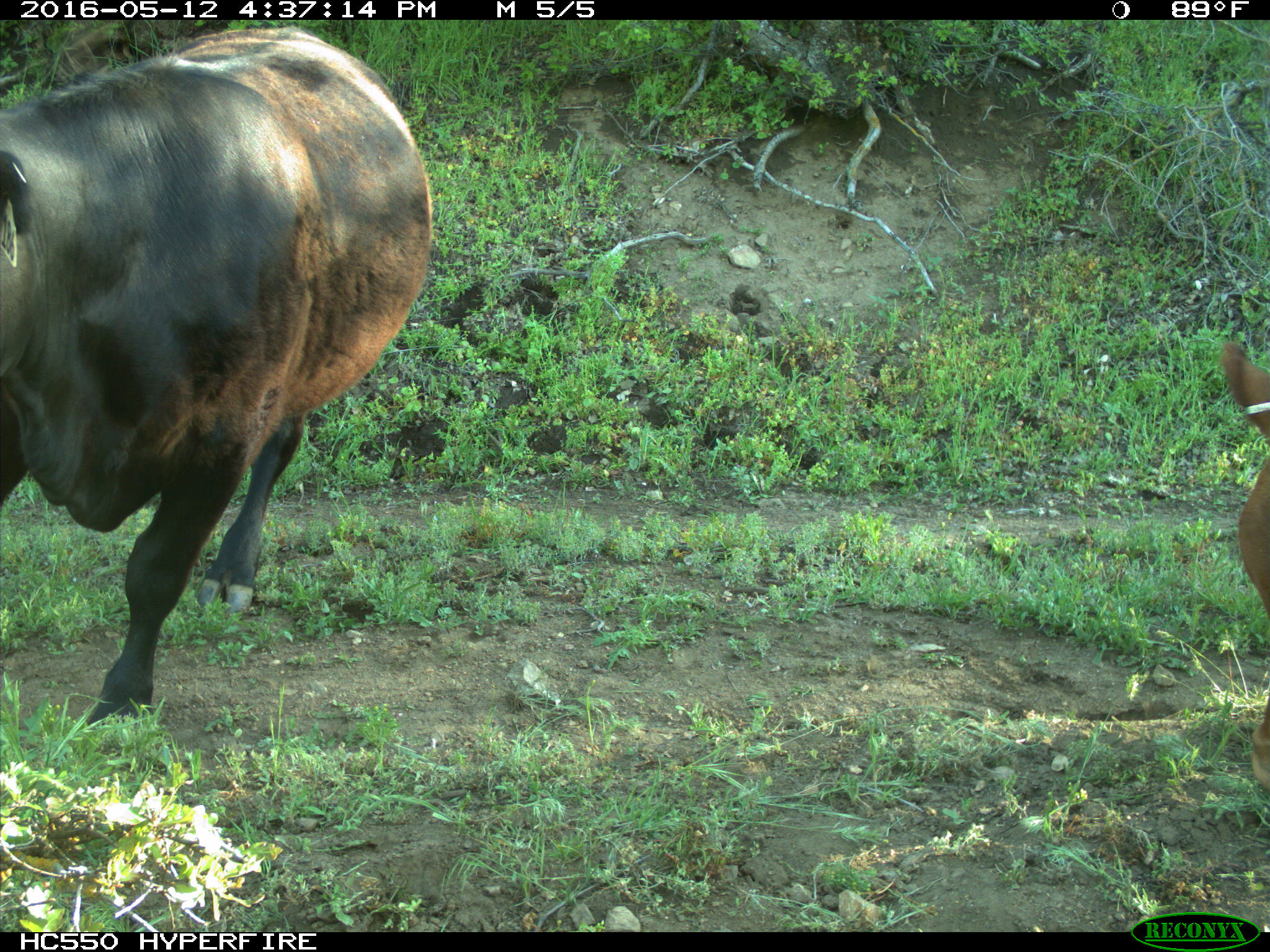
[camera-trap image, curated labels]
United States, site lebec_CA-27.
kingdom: Animalia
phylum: Chordata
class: Mammalia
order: Artiodactyla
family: Bovidae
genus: Bos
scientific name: Bos taurus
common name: domestic cow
Bos taurus (domestic cow).